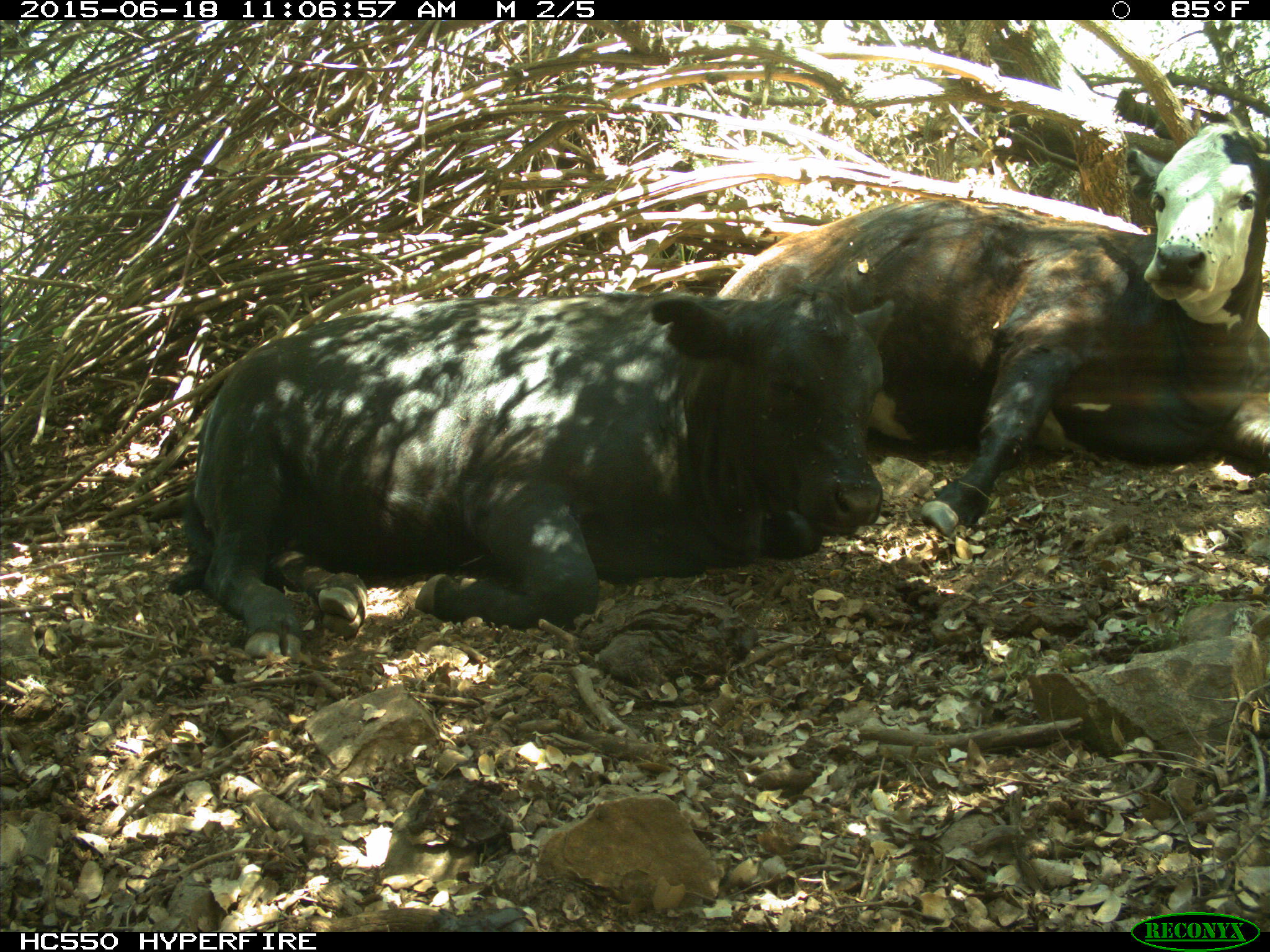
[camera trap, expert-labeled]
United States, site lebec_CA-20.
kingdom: Animalia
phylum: Chordata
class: Mammalia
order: Artiodactyla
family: Bovidae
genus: Bos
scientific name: Bos taurus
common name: domestic cow